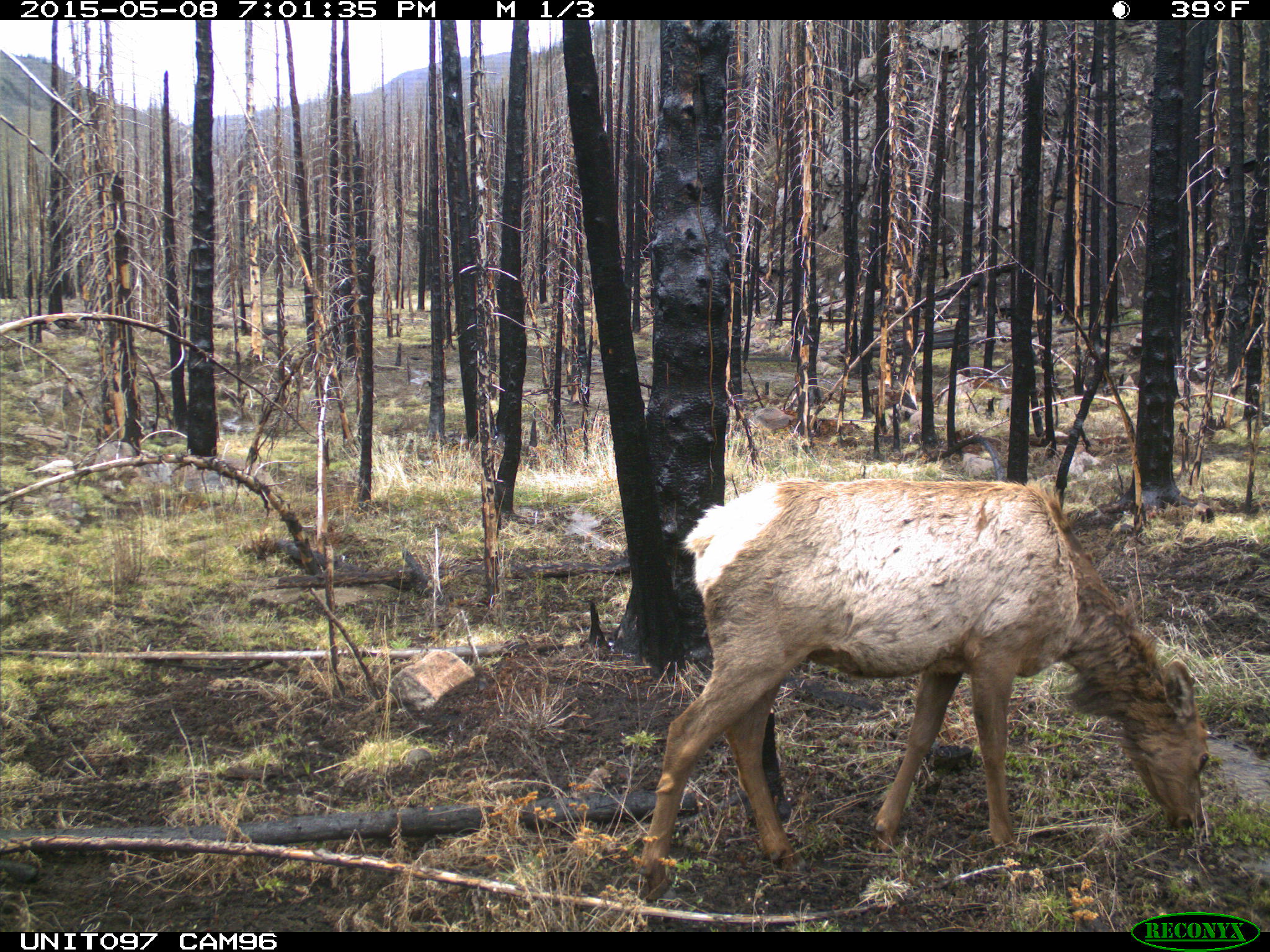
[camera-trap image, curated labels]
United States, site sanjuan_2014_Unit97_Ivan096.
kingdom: Animalia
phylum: Chordata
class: Mammalia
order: Artiodactyla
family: Cervidae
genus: Cervus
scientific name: Cervus elaphus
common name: red deer